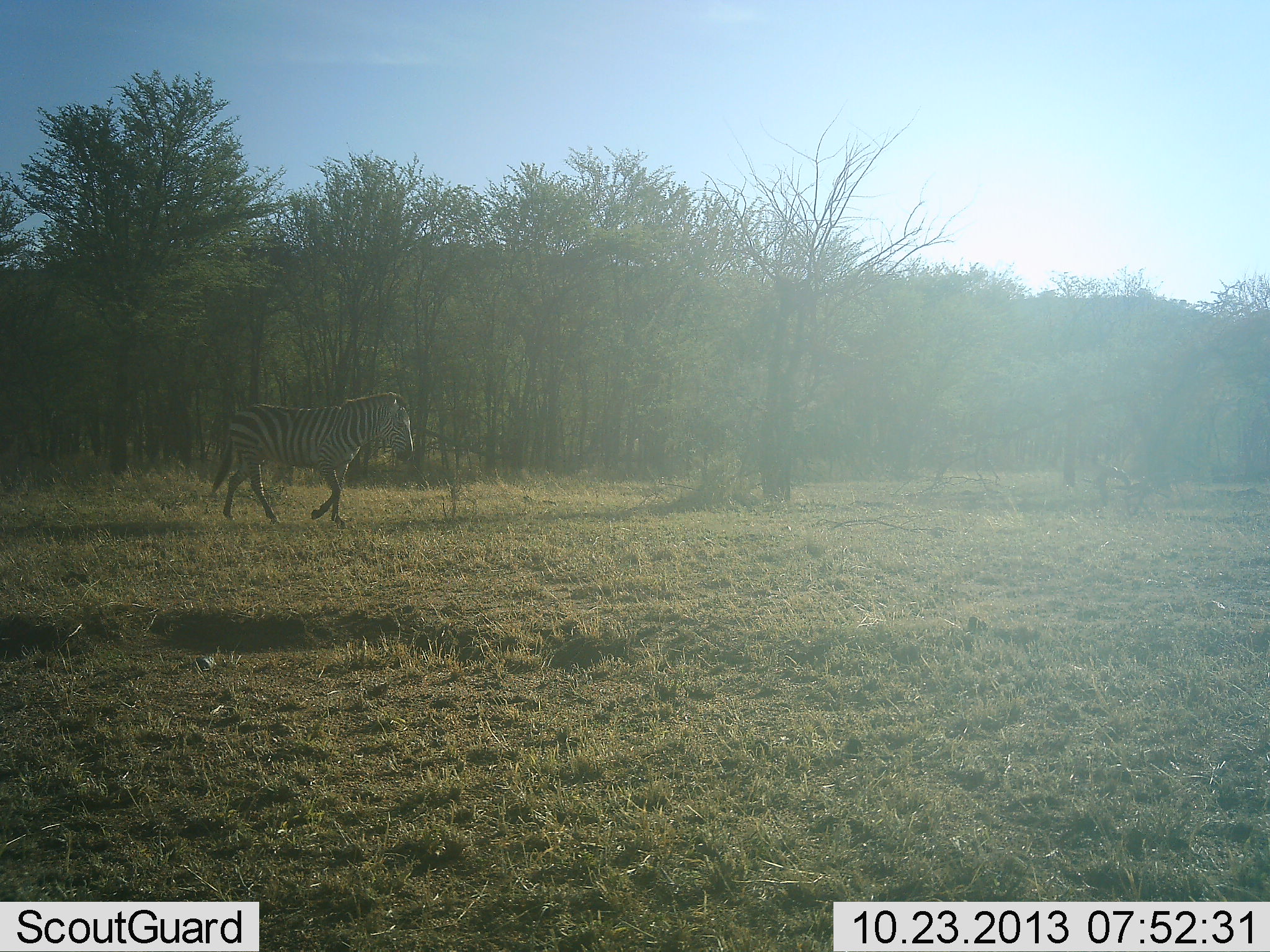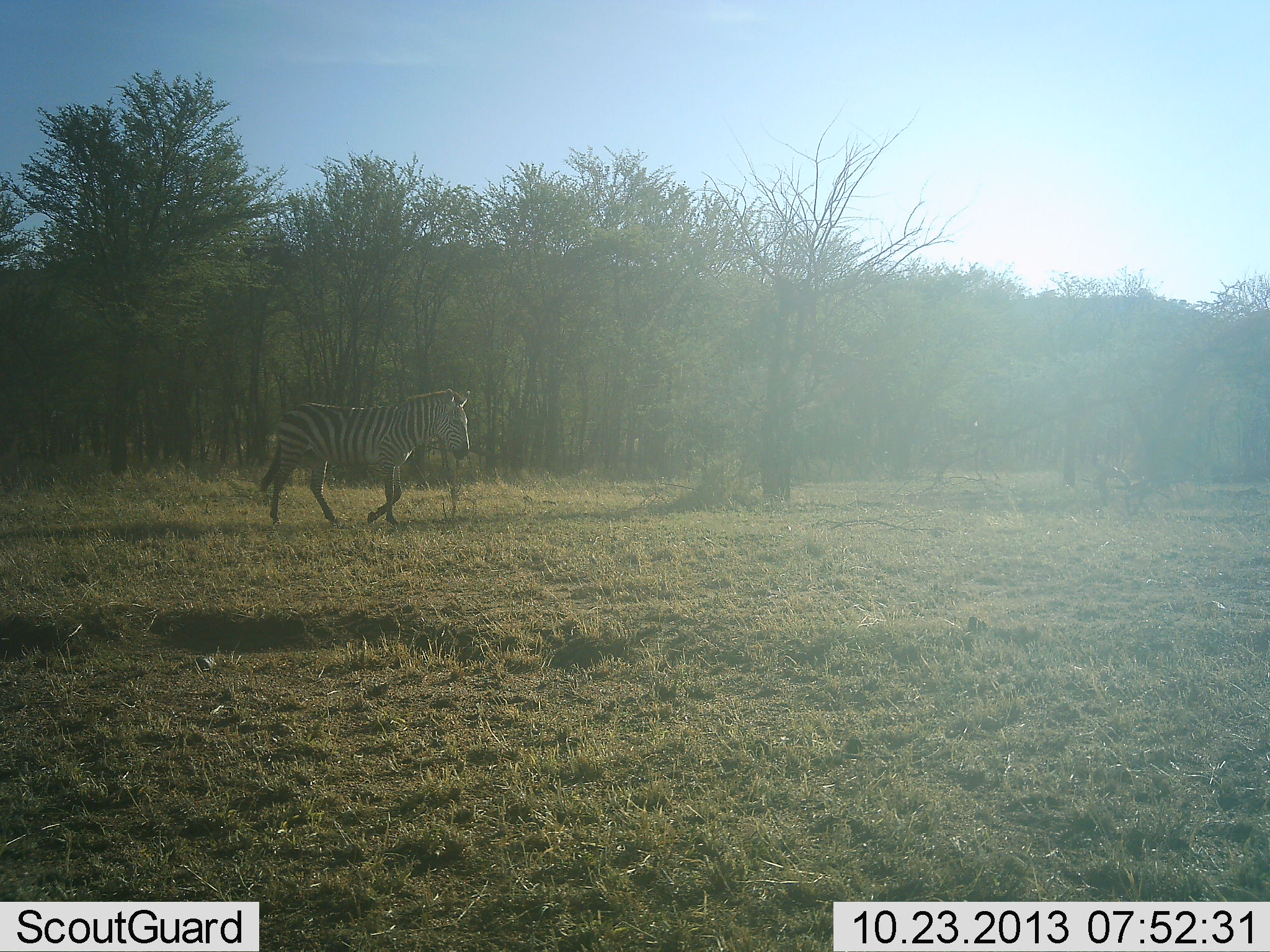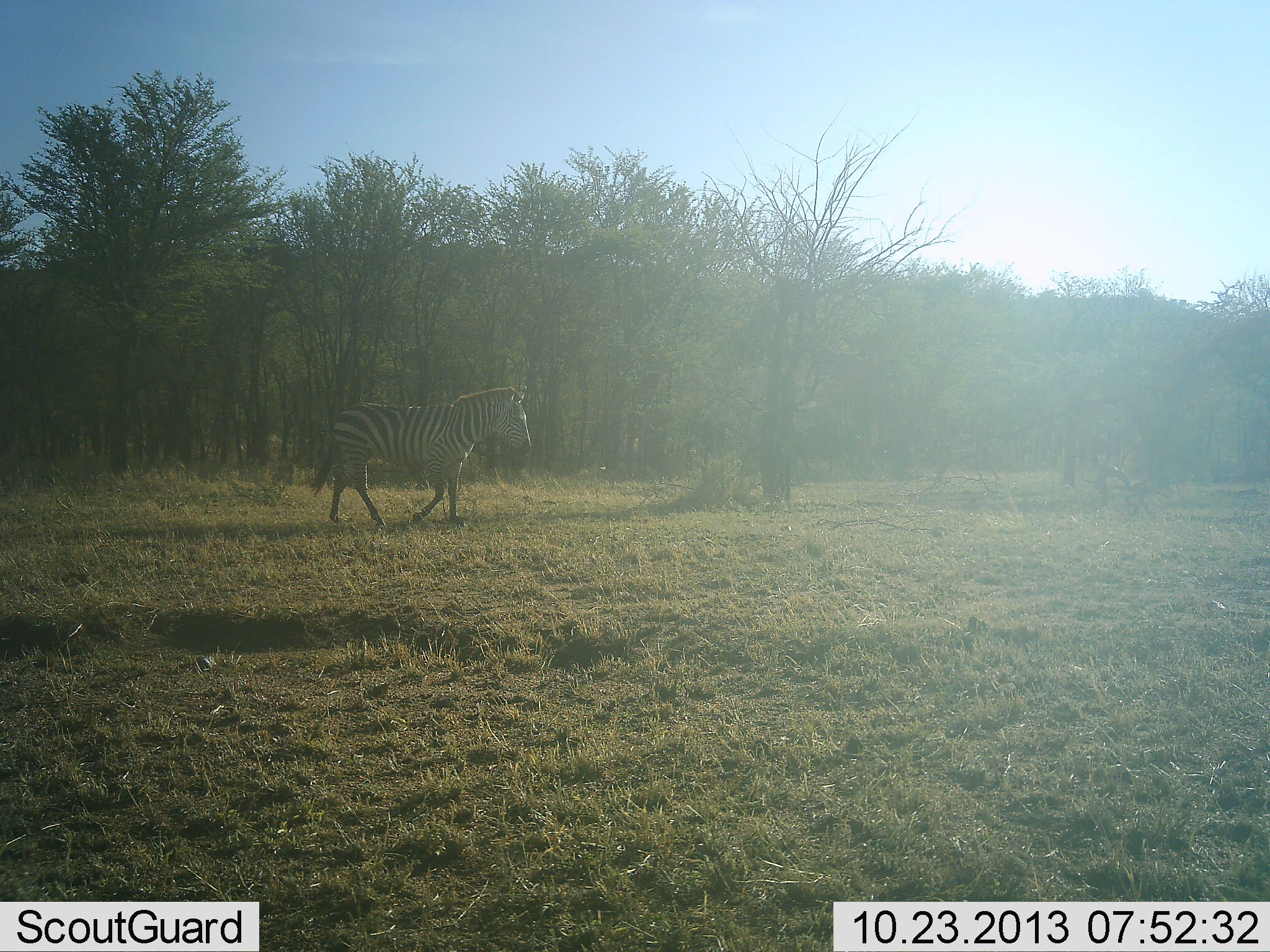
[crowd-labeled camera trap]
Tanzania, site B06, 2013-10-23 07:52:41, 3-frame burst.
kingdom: Animalia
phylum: Chordata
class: Mammalia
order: Perissodactyla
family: Equidae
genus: Equus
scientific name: Equus quagga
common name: plains zebra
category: zebra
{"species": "zebra (plains zebra) (Equus quagga)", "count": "1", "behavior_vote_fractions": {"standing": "10%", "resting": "0%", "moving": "90%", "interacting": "0%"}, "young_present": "0%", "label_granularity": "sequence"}